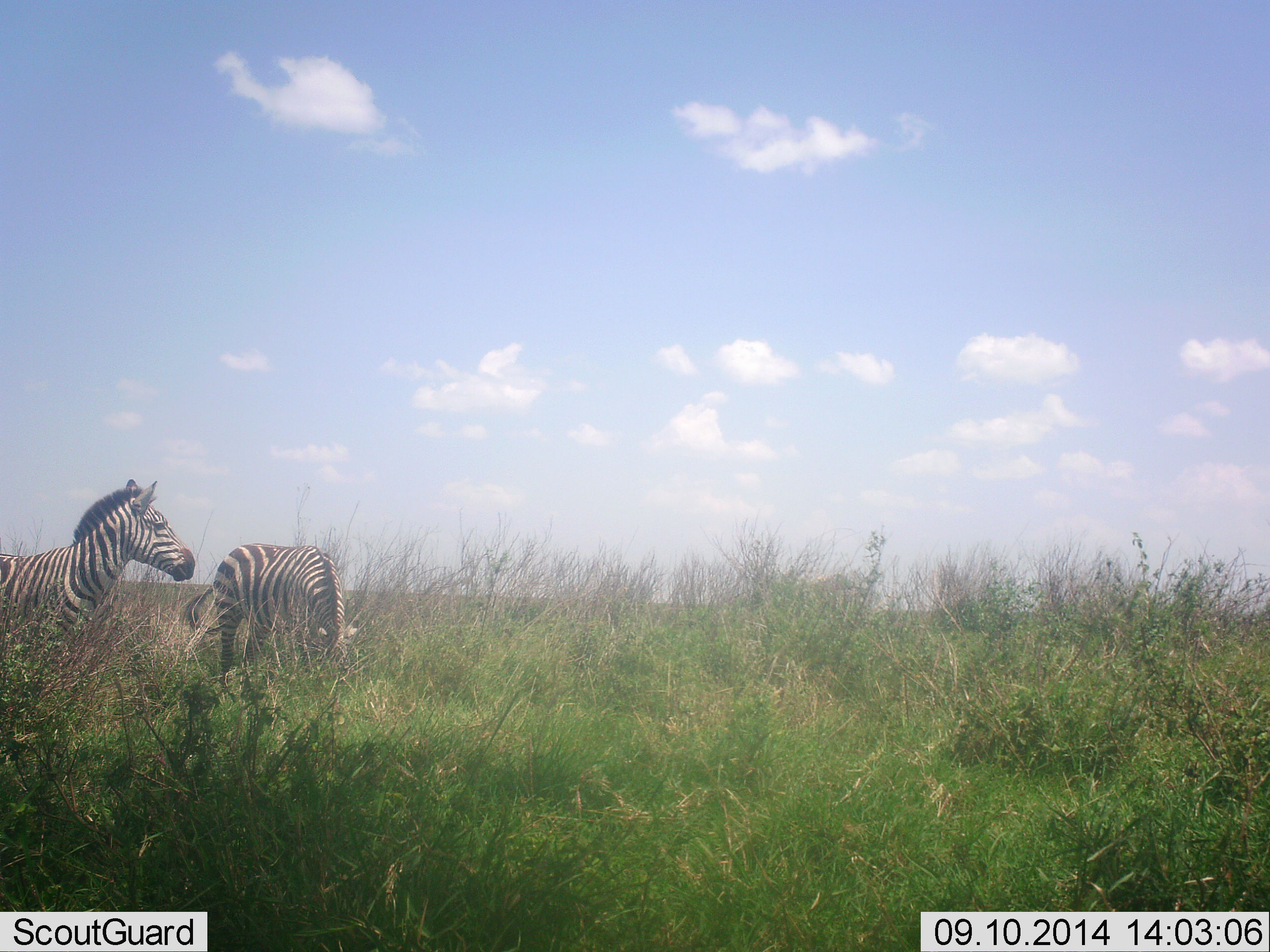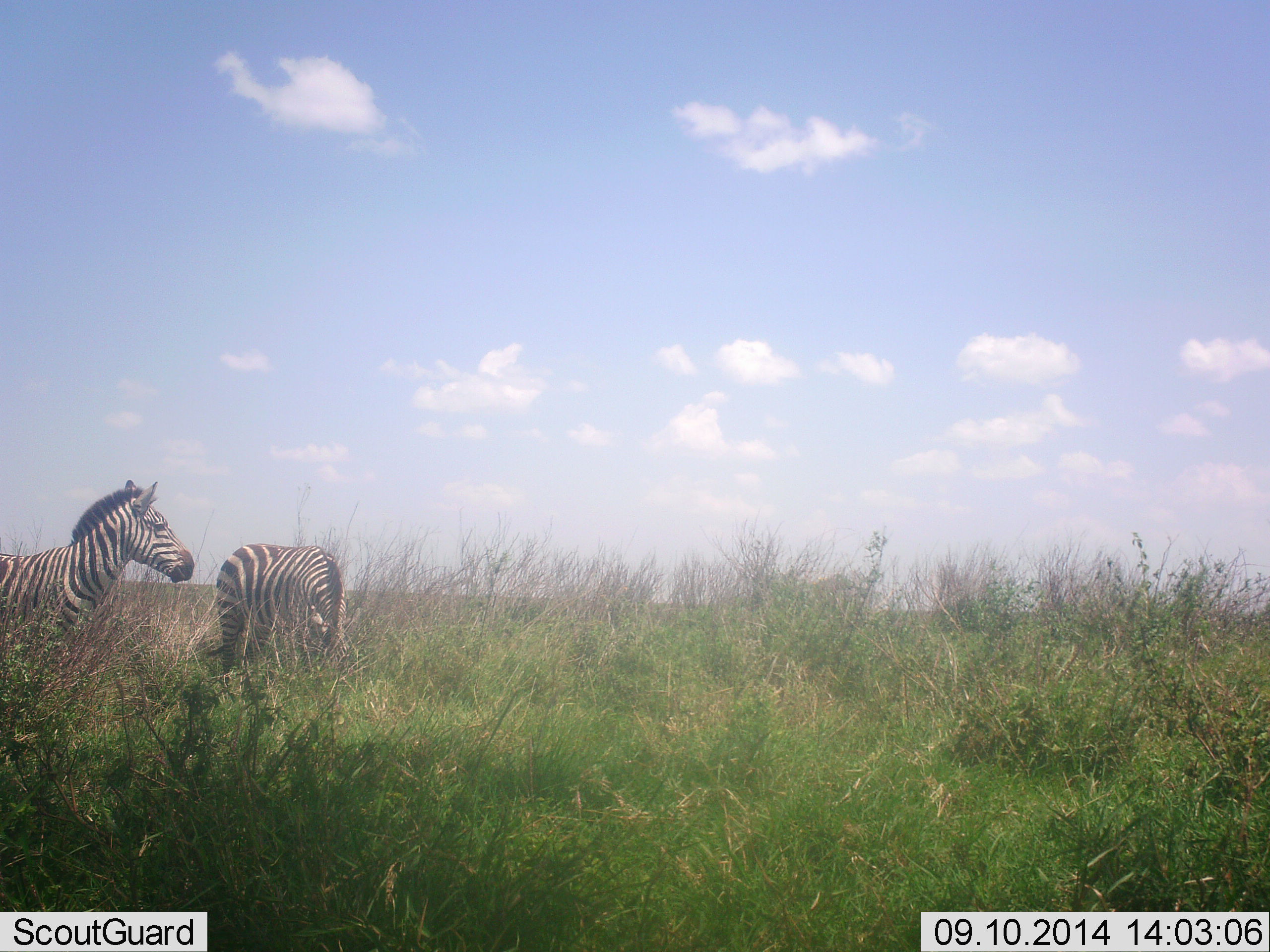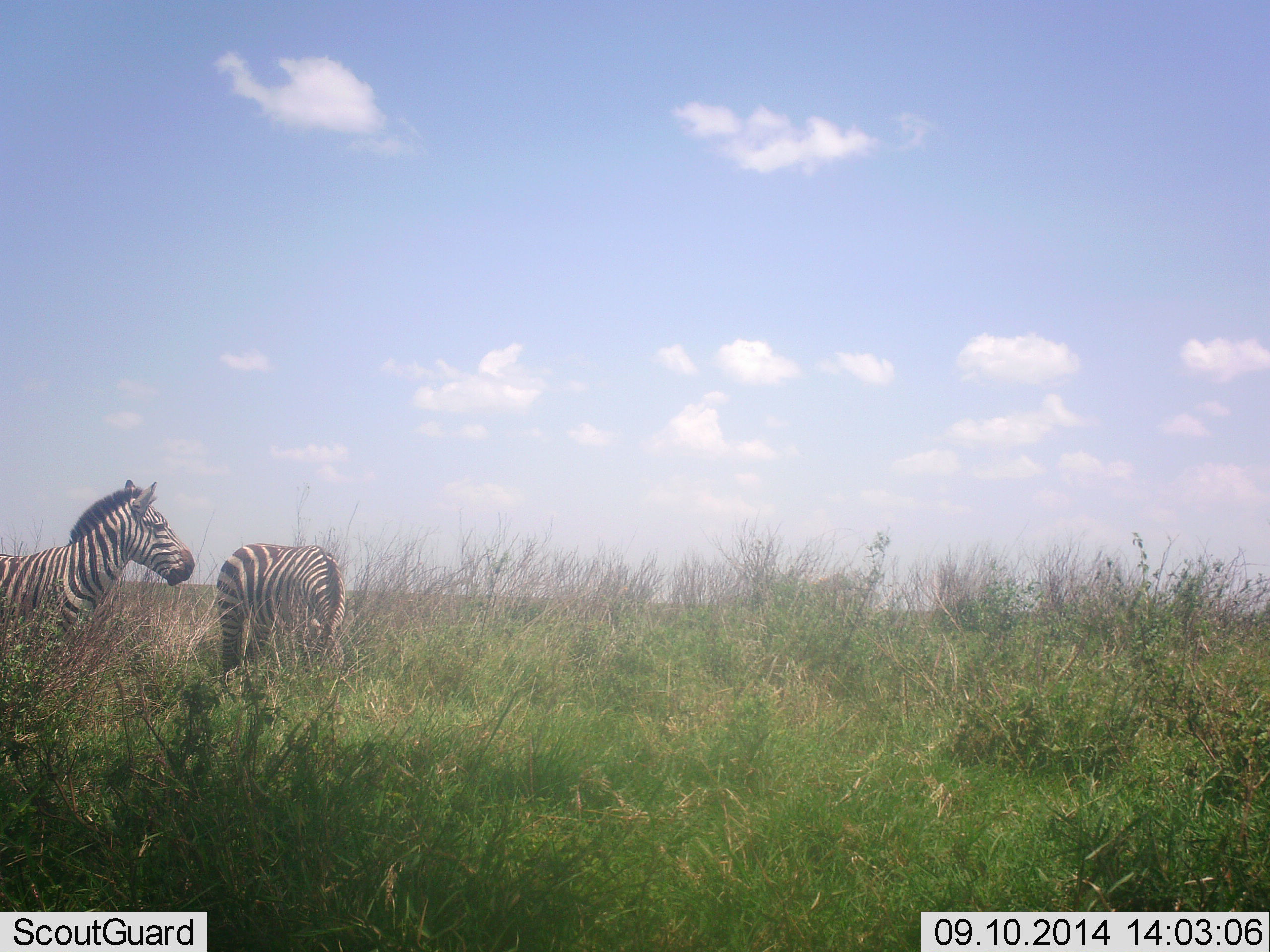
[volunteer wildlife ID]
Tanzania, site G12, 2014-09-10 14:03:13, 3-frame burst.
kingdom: Animalia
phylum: Chordata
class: Mammalia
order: Perissodactyla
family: Equidae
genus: Equus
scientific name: Equus quagga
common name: plains zebra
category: zebra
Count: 2.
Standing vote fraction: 90%.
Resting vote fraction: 0%.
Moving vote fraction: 0%.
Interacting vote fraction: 0%.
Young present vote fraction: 0%.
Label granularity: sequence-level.